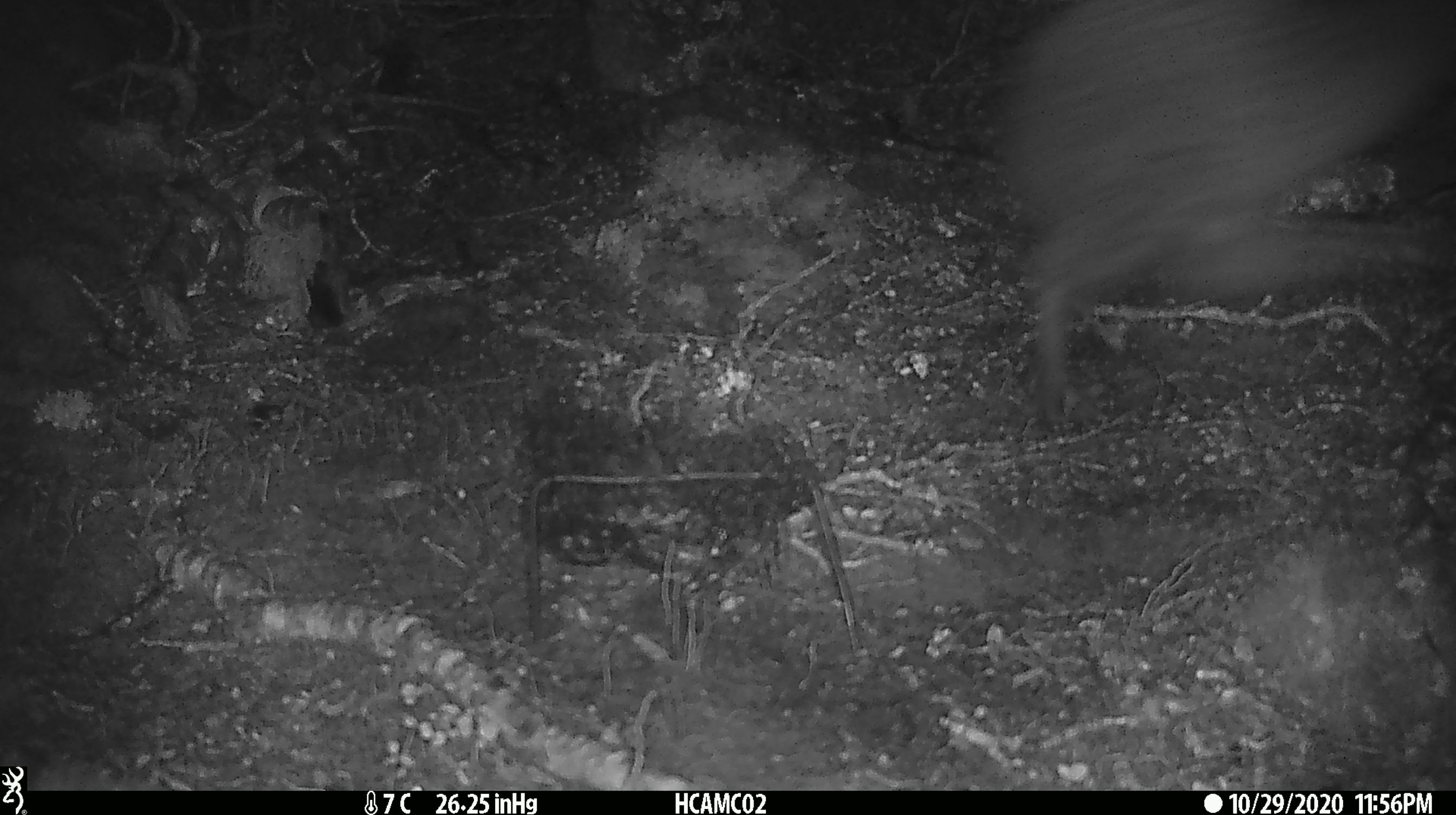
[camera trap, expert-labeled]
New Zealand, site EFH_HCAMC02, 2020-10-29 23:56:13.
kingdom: Animalia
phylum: Chordata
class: Aves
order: Apterygiformes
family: Apterygidae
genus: Apteryx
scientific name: Apteryx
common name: kiwi